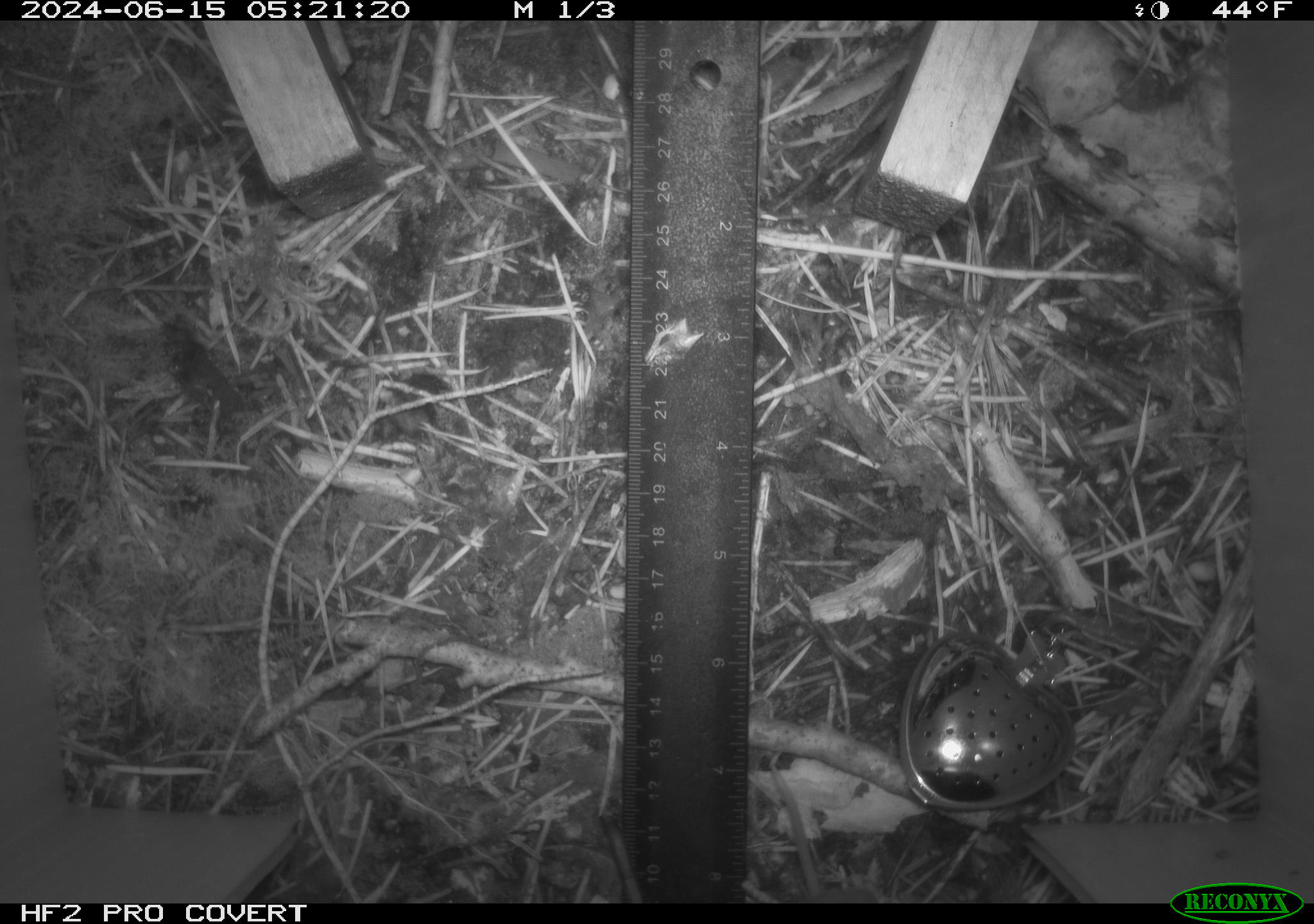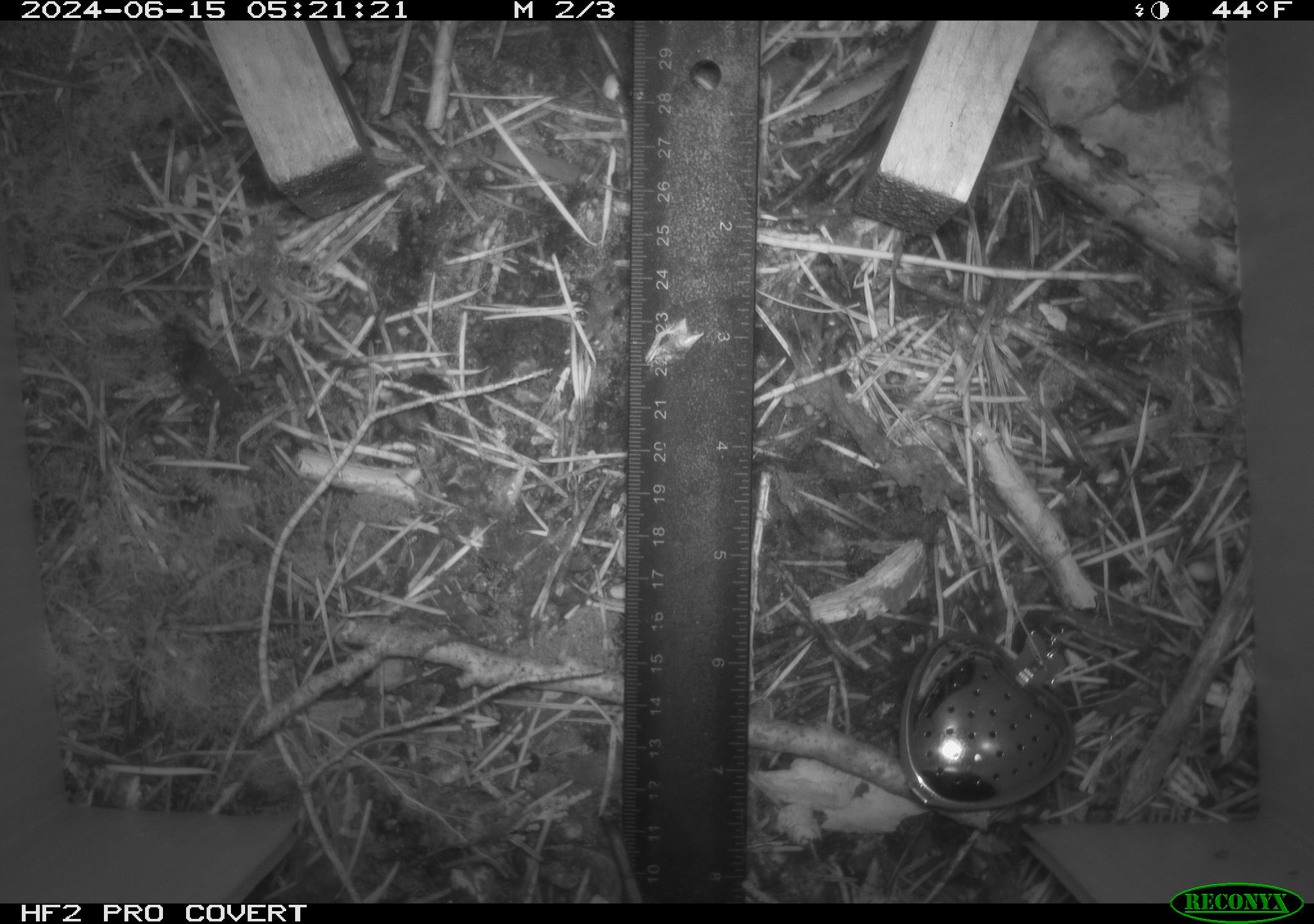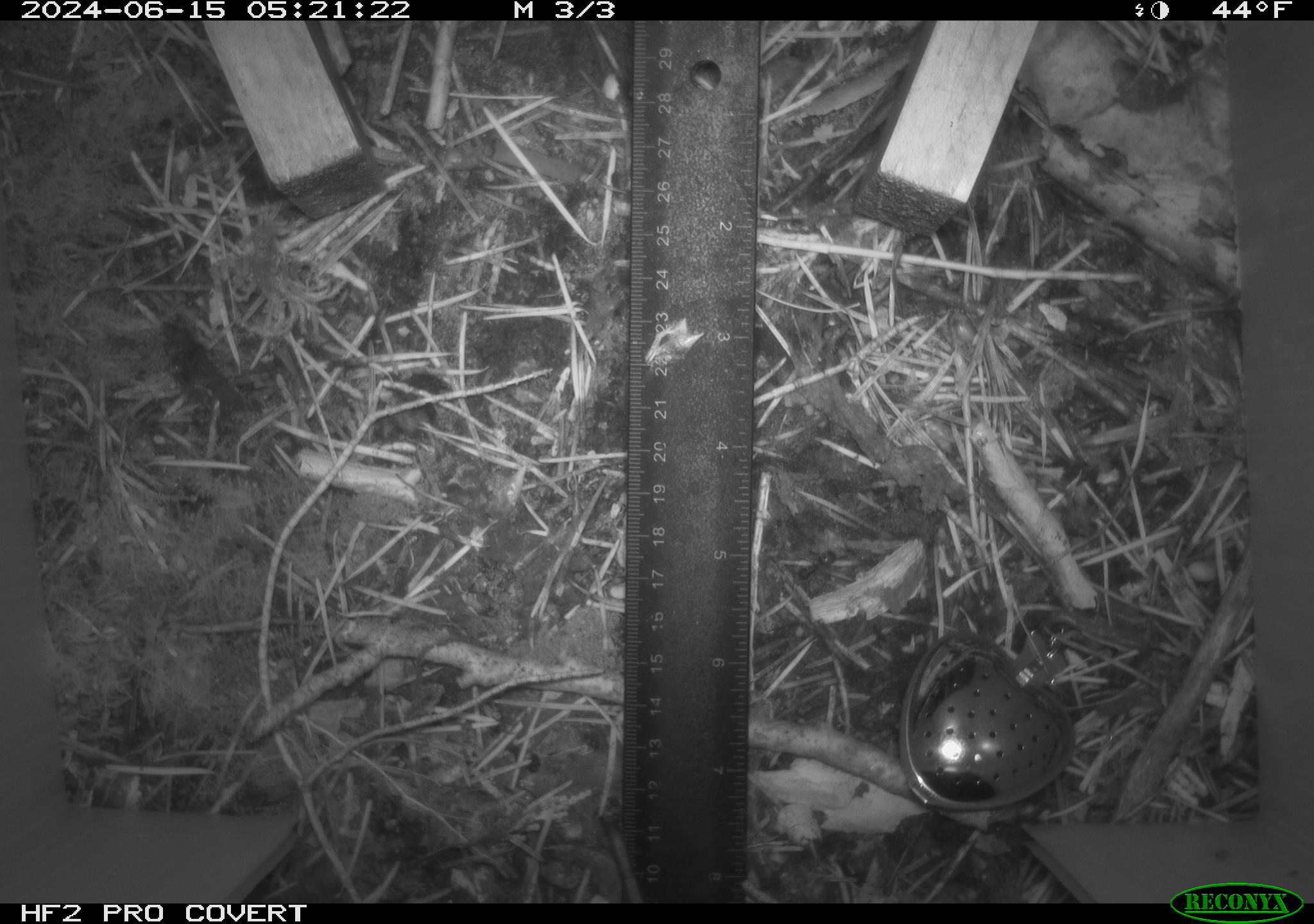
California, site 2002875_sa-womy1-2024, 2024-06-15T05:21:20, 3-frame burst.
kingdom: Animalia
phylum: Chordata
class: Mammalia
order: Eulipotyphla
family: Soricidae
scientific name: Soricidae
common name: shrews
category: soricidae family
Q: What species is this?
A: Soricidae family (shrews) (Soricidae).